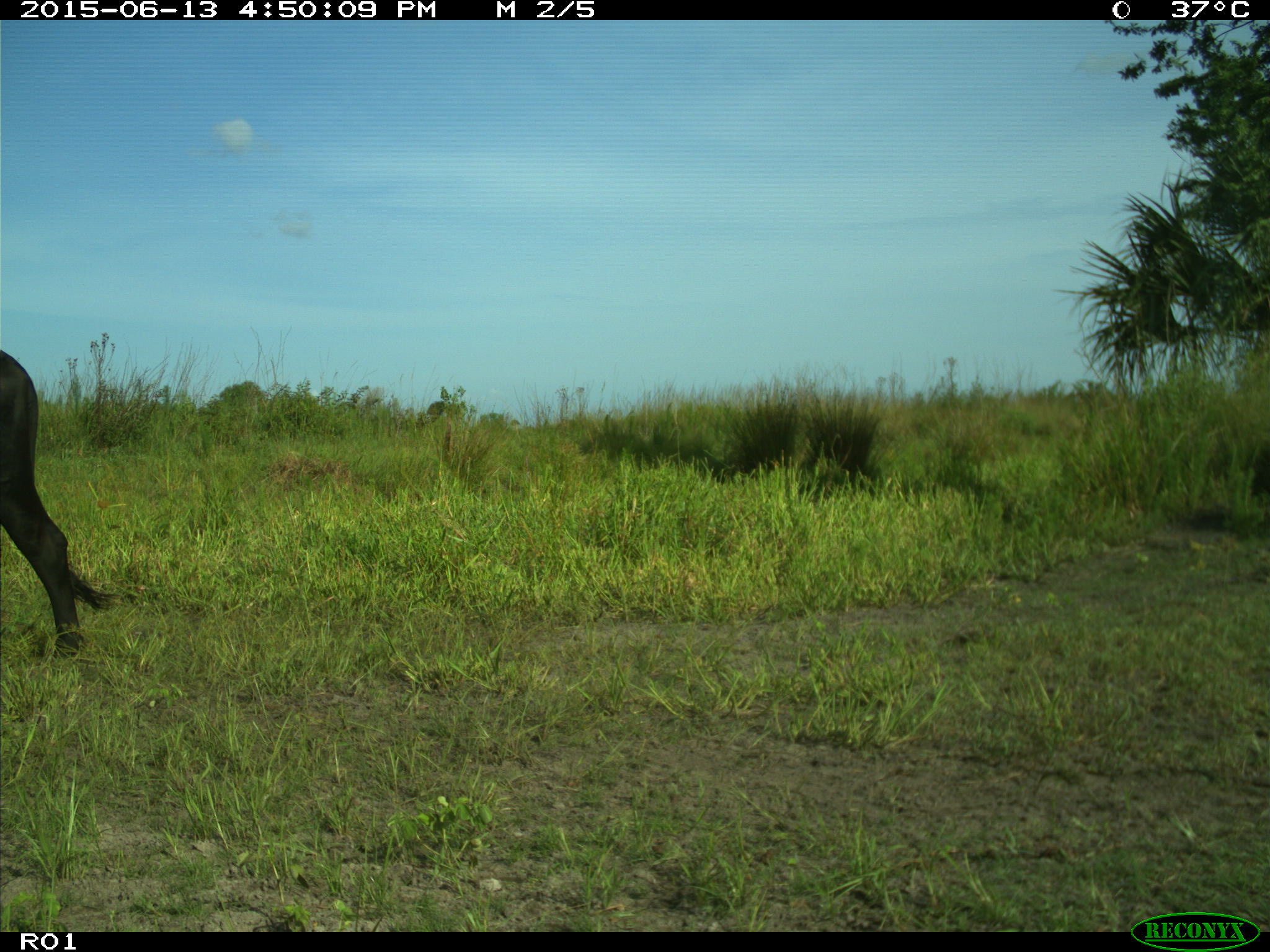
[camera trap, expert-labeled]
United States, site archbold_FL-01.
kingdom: Animalia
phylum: Chordata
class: Mammalia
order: Artiodactyla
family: Bovidae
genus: Bos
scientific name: Bos taurus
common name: domestic cow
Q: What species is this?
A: Bos taurus (domestic cow).